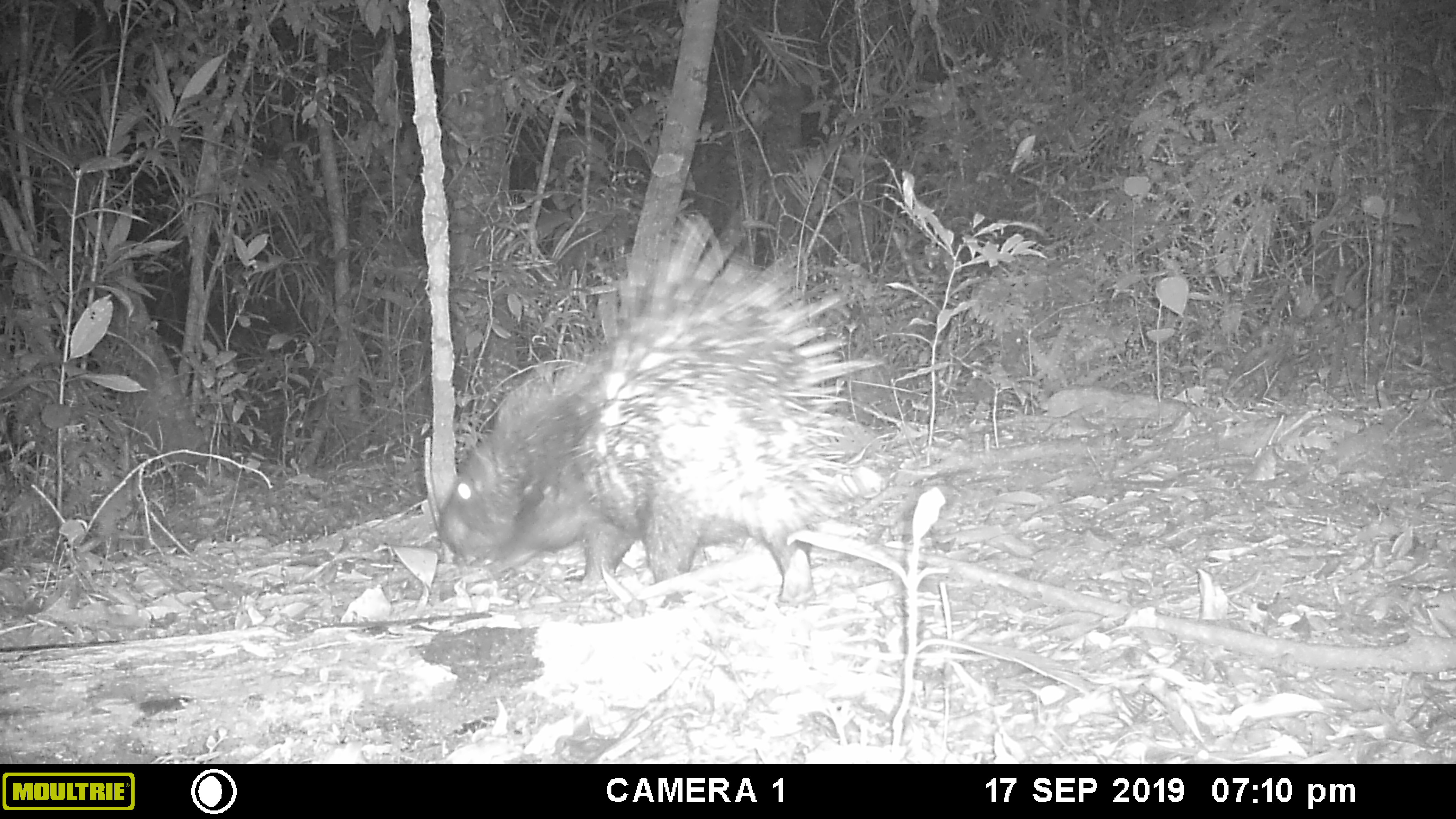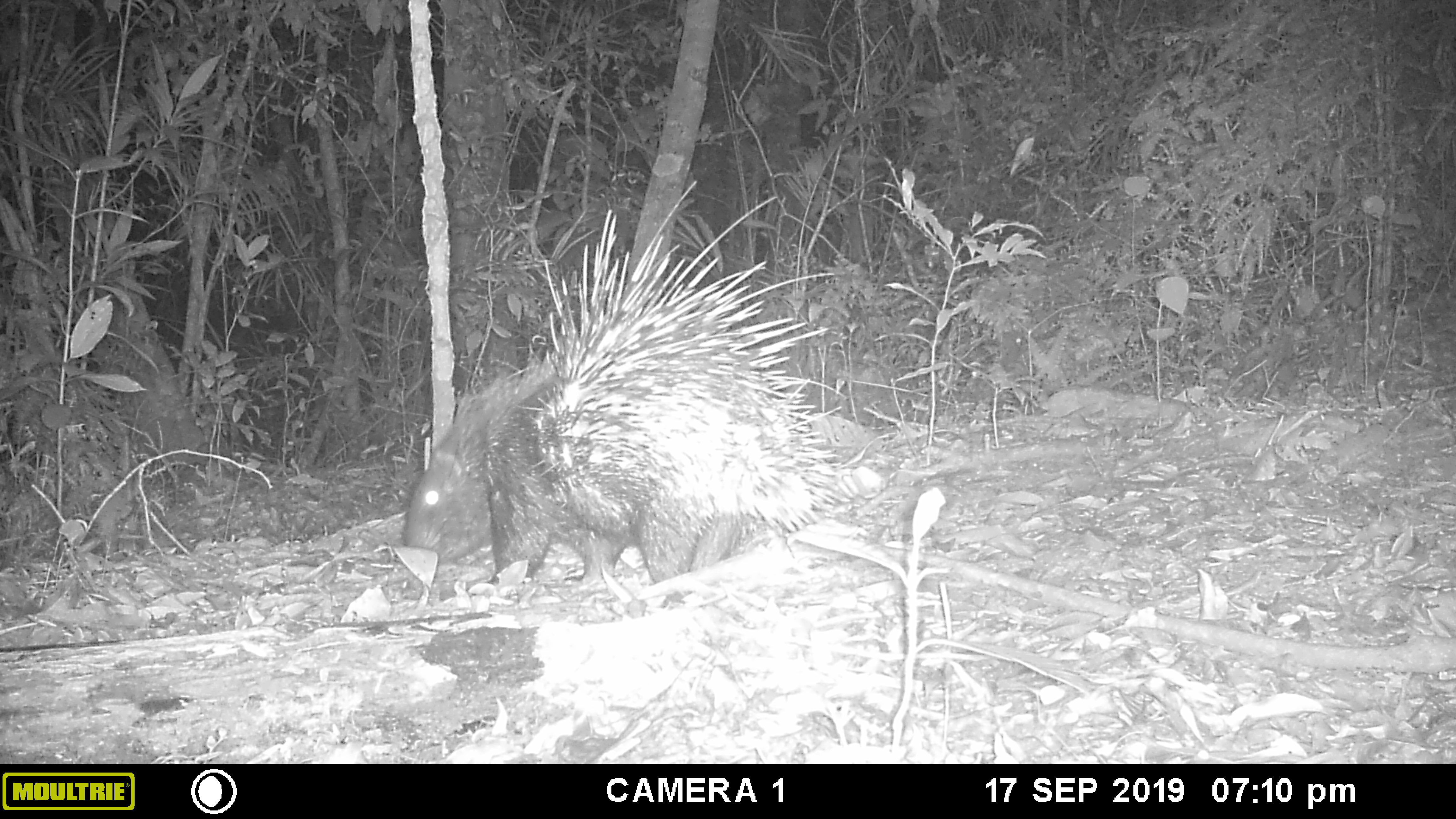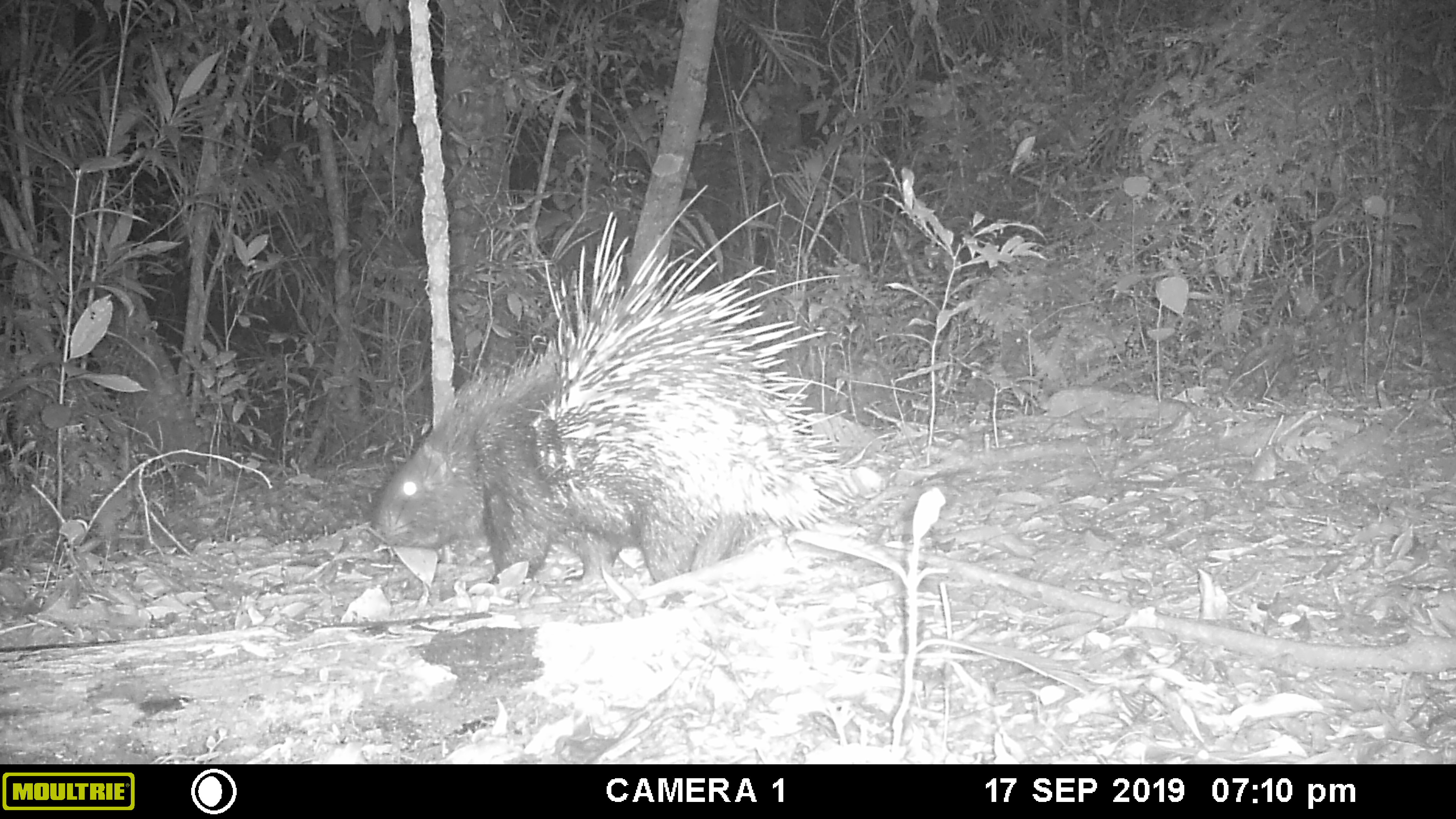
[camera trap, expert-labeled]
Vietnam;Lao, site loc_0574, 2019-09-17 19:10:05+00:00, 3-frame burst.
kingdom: Animalia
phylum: Chordata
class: Mammalia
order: Rodentia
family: Hystricidae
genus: Hystrix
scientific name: Hystrix brachyura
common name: malayan porcupine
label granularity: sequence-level